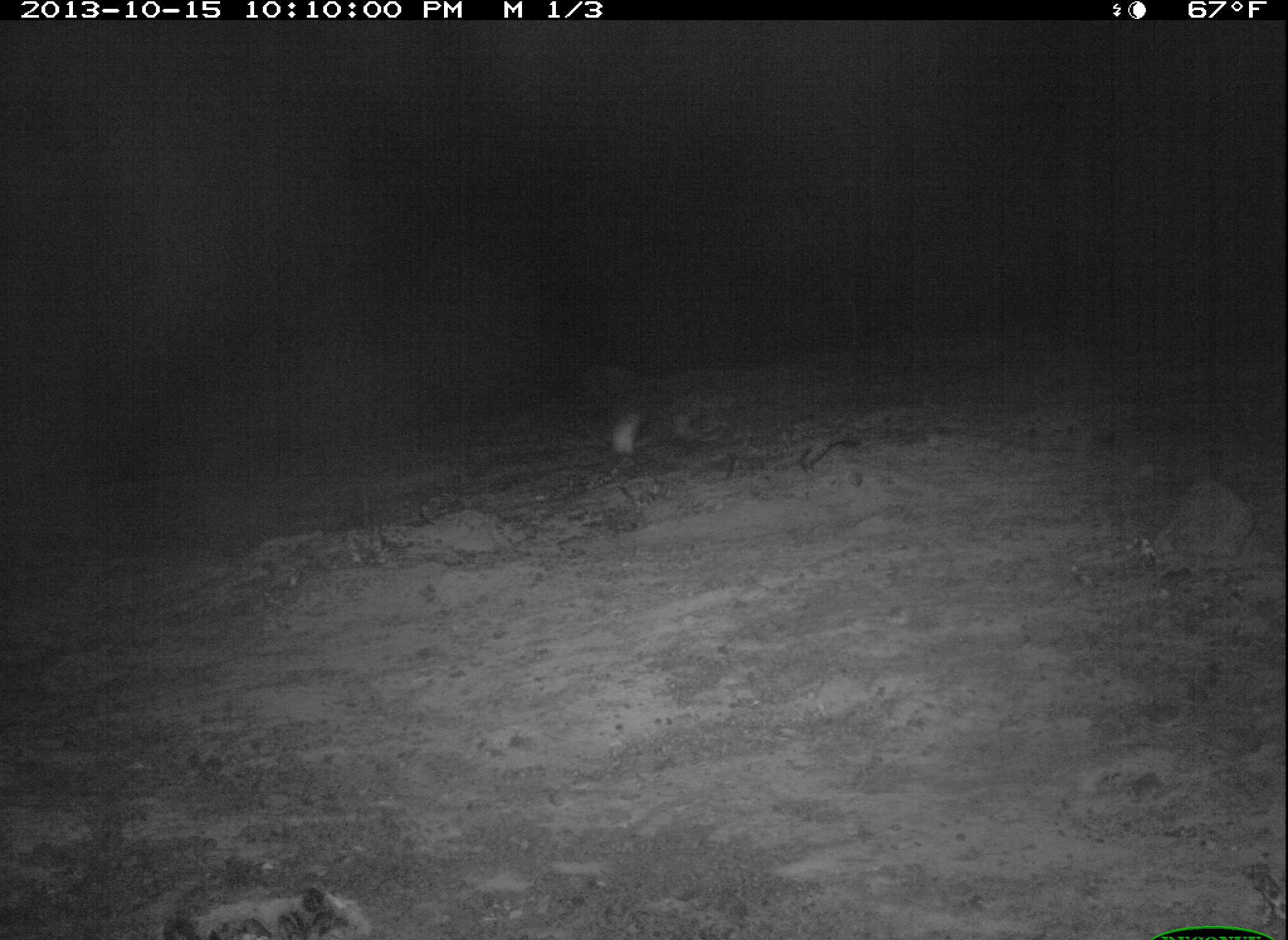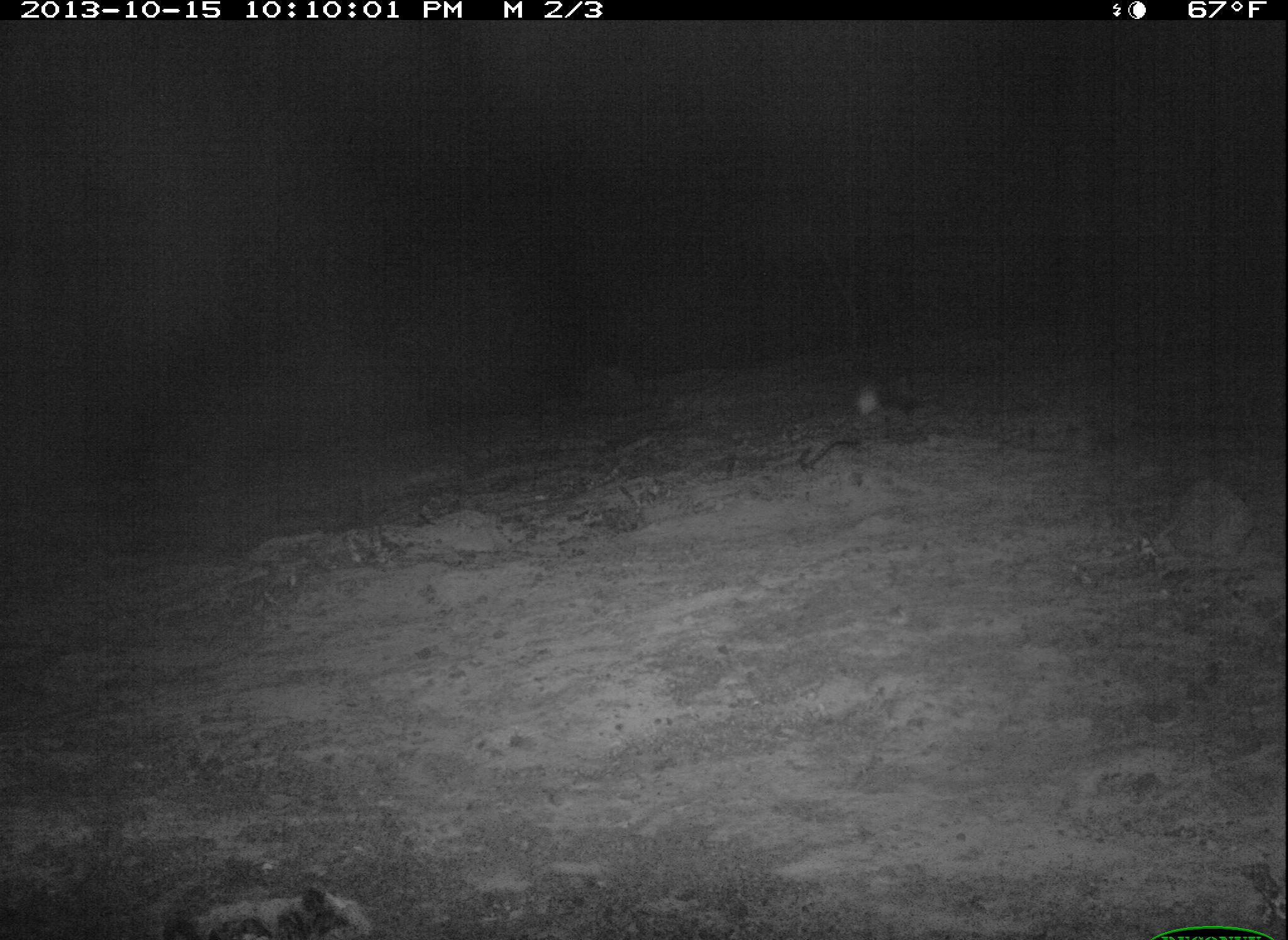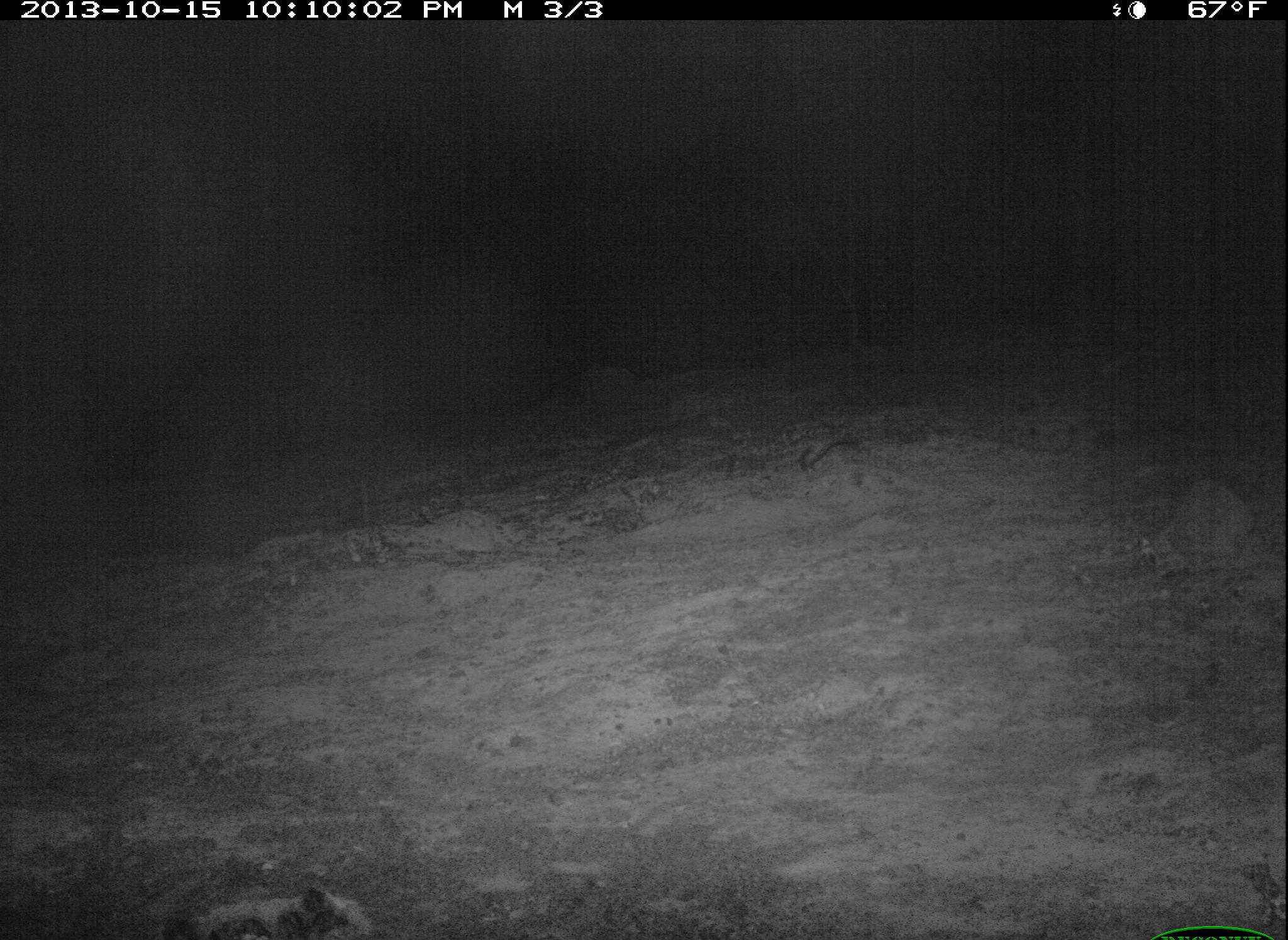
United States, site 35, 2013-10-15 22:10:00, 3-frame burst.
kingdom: Animalia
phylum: Chordata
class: Mammalia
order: Carnivora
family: Mephitidae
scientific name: Mephitidae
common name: skunk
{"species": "skunk (Mephitidae)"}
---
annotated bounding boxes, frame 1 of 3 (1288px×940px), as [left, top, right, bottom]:
skunk: [614, 393, 740, 459]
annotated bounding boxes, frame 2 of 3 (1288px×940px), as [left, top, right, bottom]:
skunk: [797, 366, 920, 474]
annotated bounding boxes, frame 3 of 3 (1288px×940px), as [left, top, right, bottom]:
skunk: [795, 400, 952, 470]